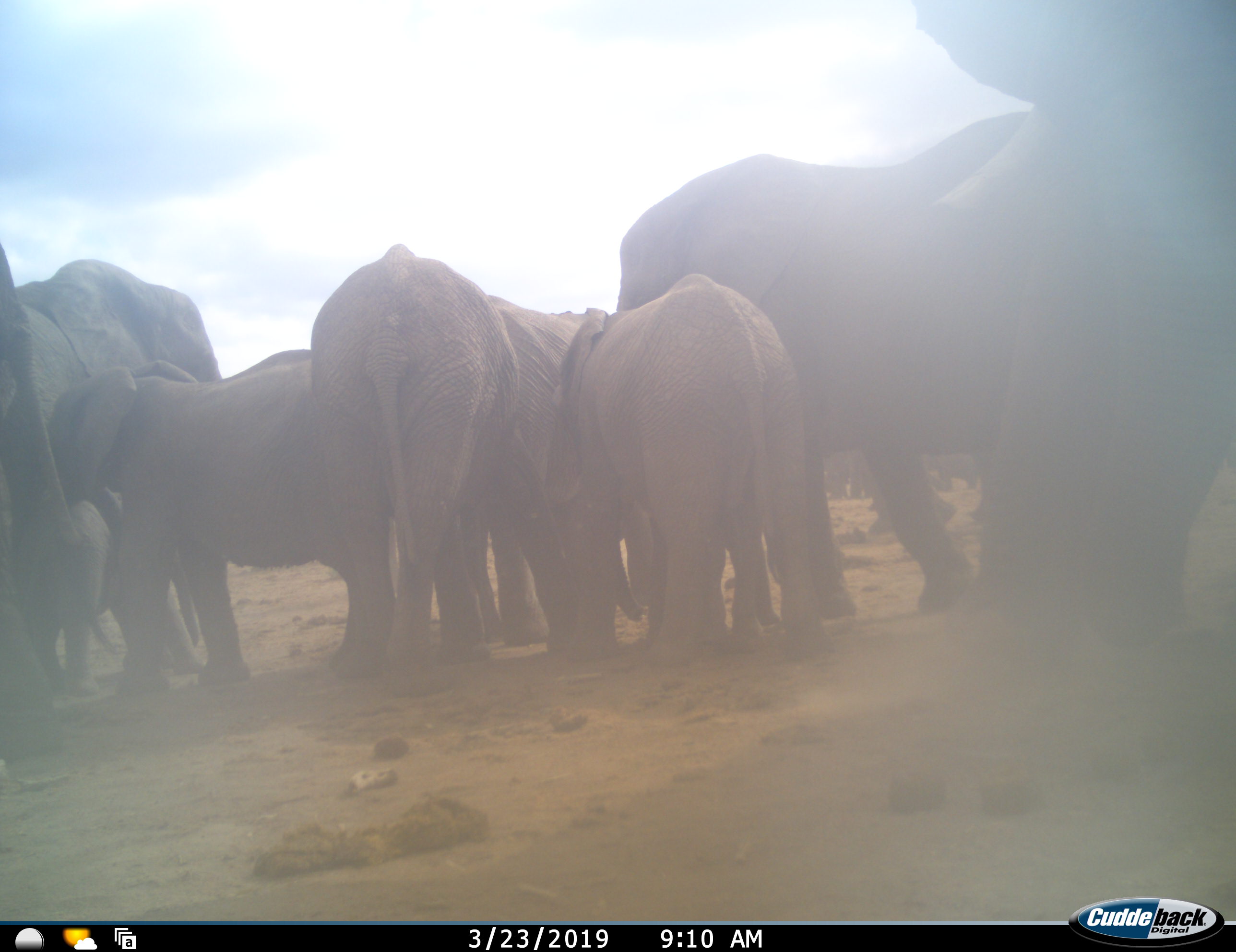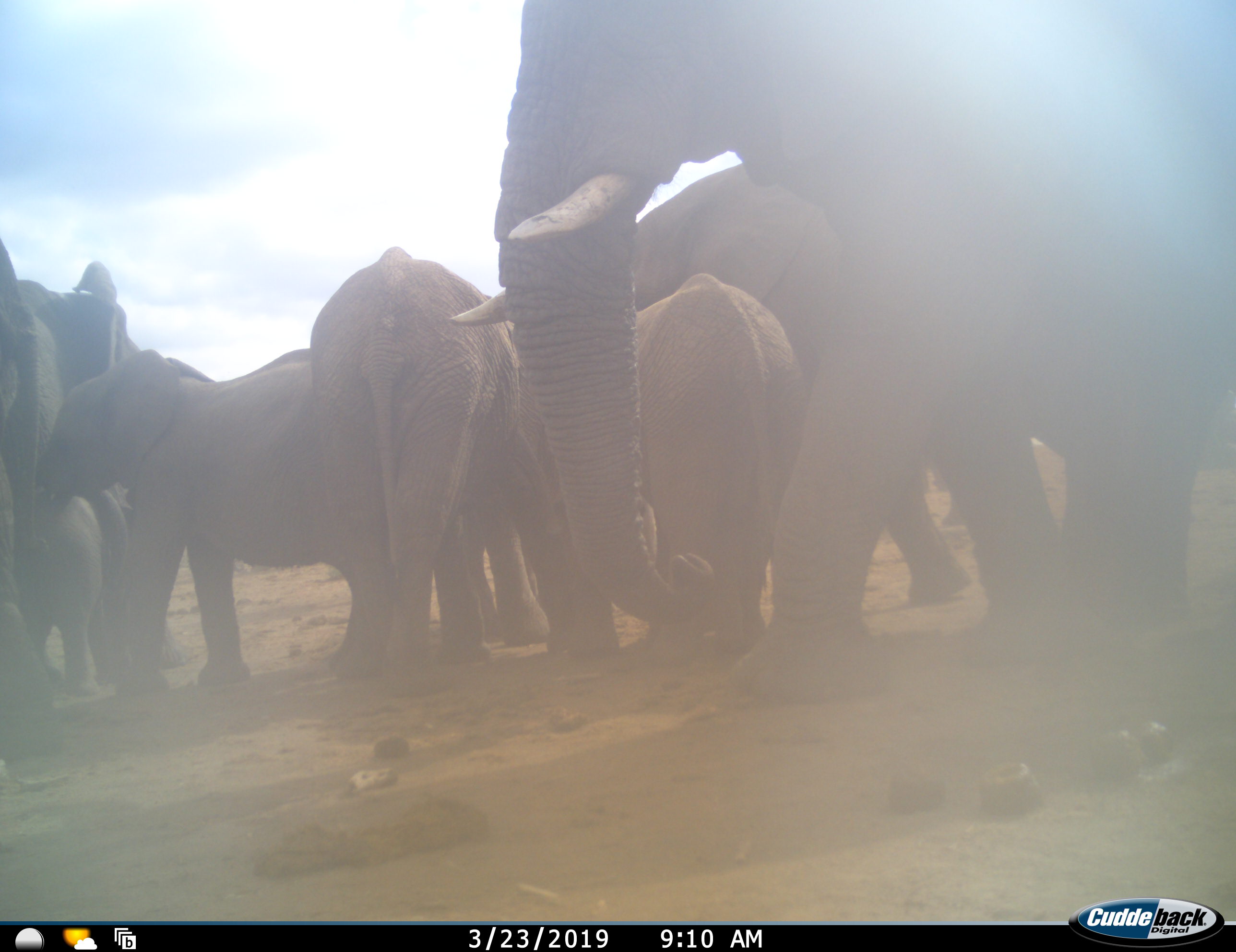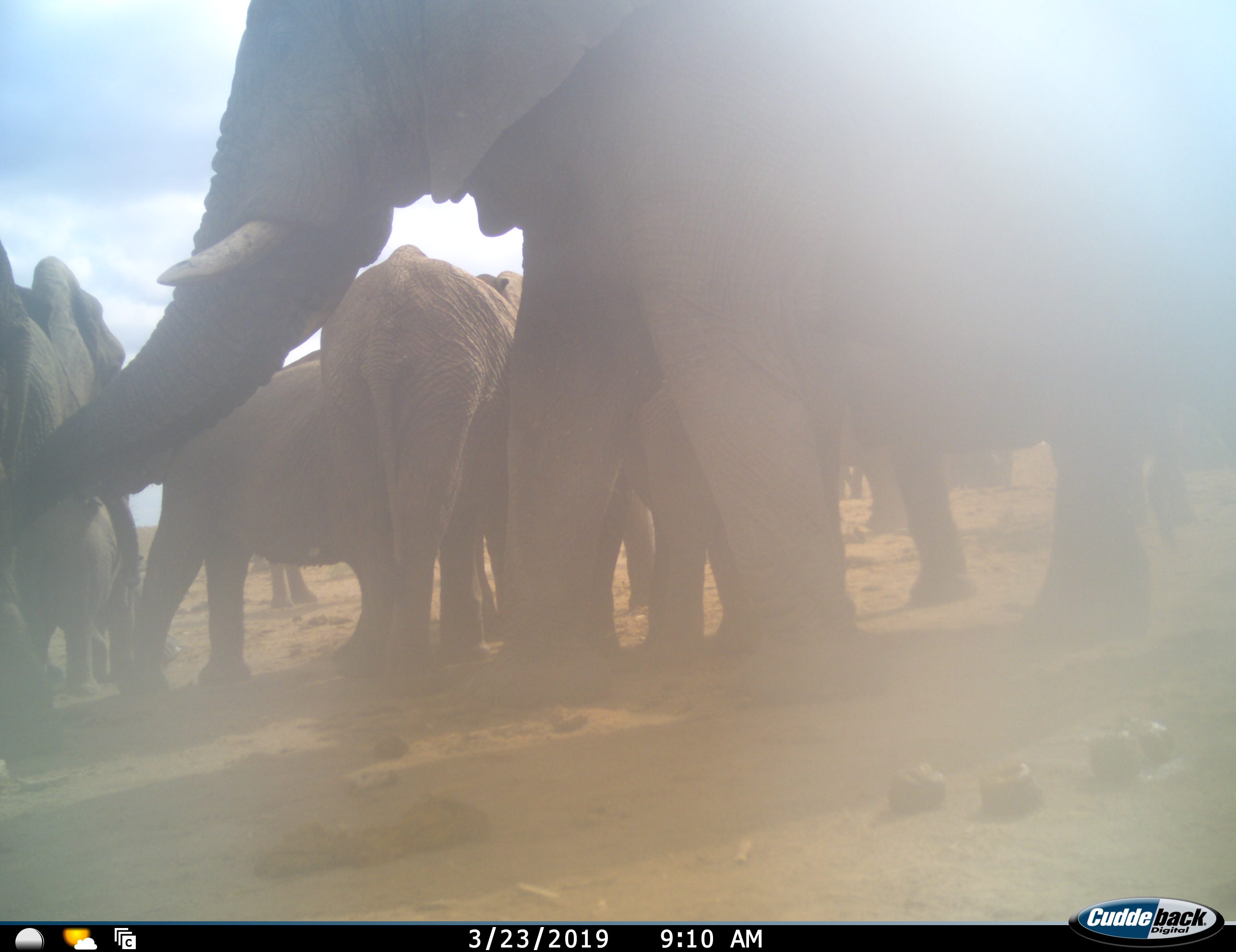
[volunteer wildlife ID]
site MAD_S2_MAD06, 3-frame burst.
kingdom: Animalia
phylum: Chordata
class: Mammalia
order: Proboscidea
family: Elephantidae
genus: Loxodonta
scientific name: Loxodonta africana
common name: african bush elephant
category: elephant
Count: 11-50.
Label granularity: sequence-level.